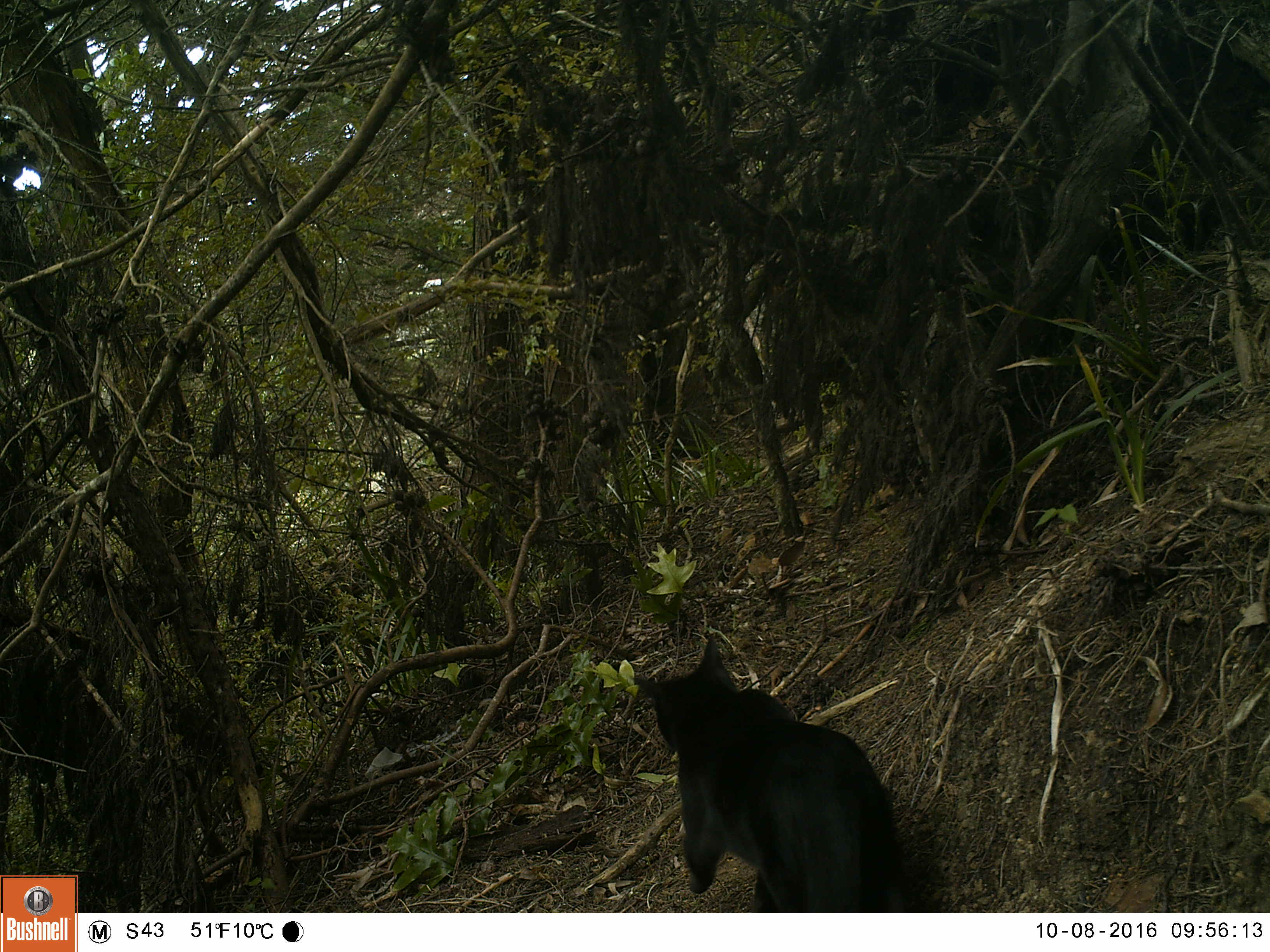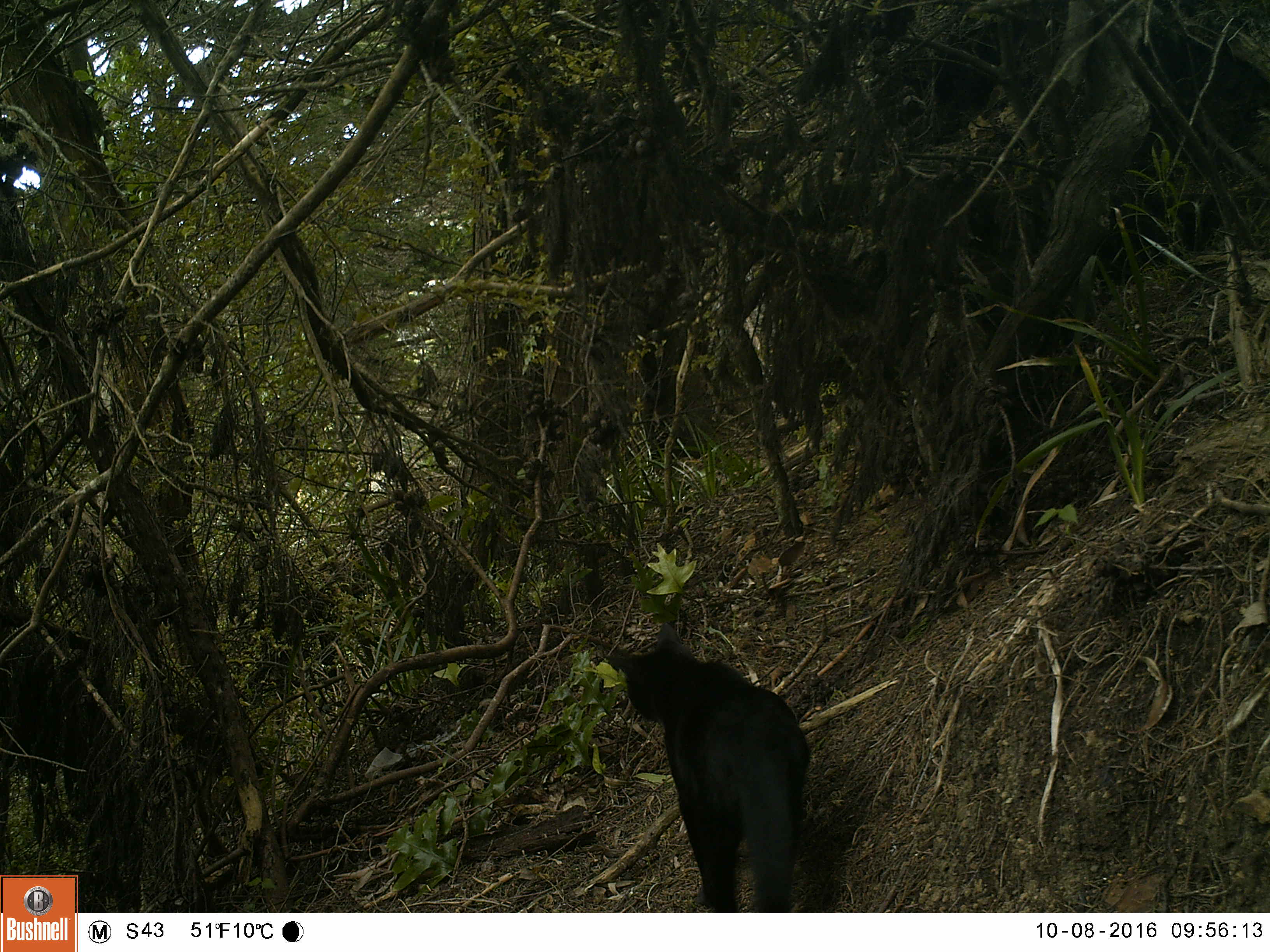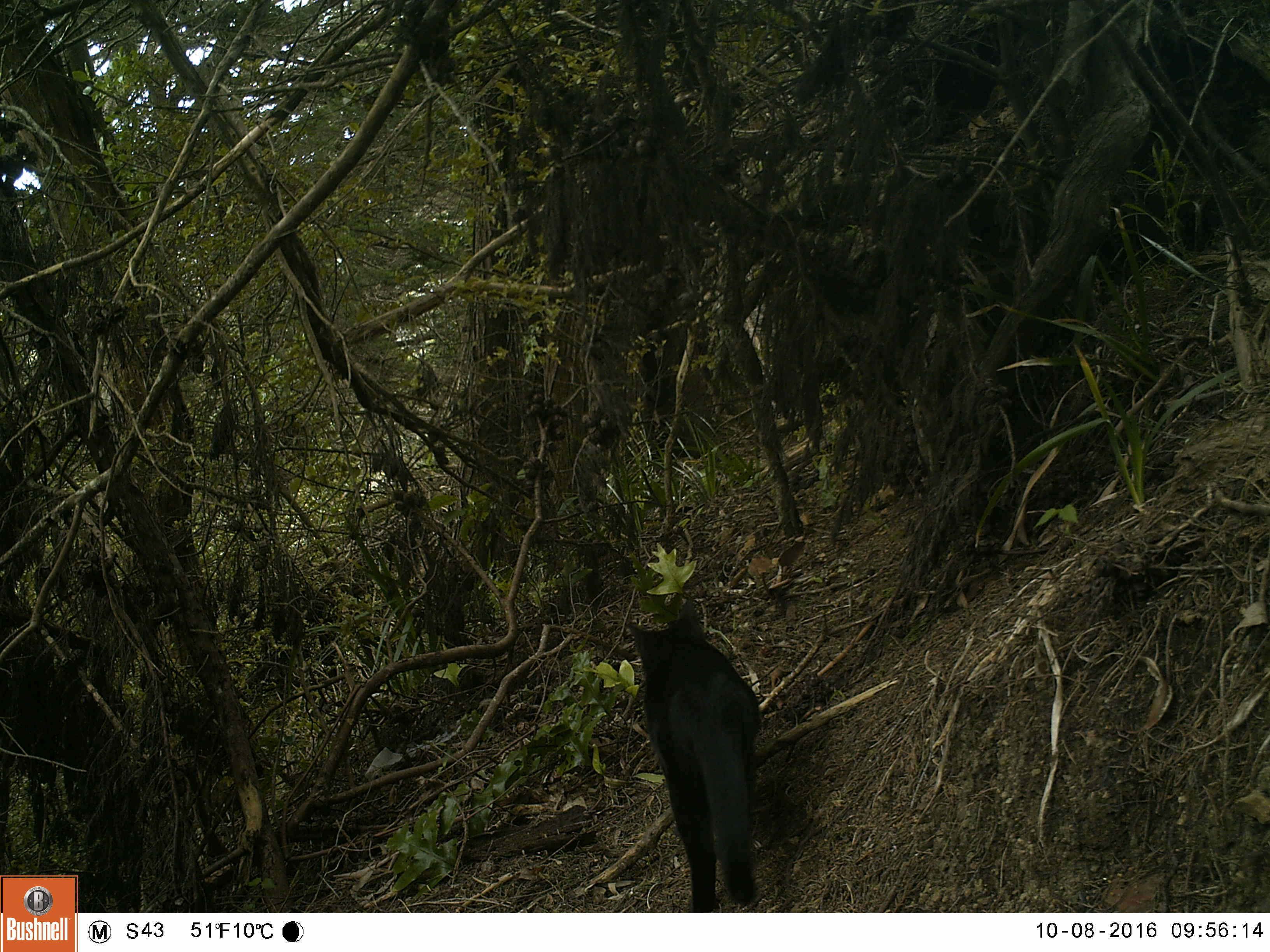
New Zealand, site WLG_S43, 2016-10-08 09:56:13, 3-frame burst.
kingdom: Animalia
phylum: Chordata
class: Mammalia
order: Carnivora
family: Felidae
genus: Felis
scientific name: Felis catus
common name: domestic cat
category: cat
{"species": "cat (domestic cat) (Felis catus)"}